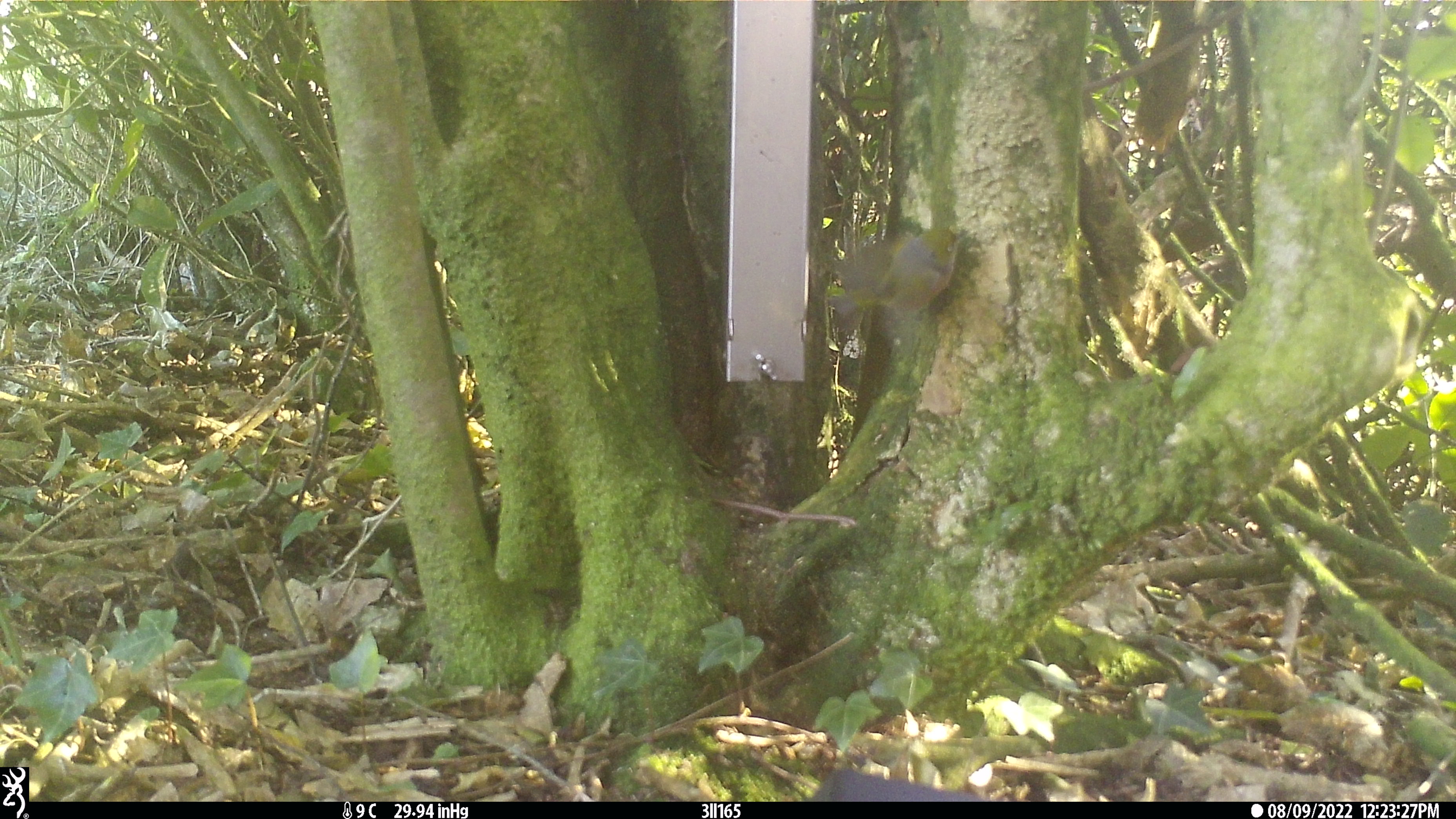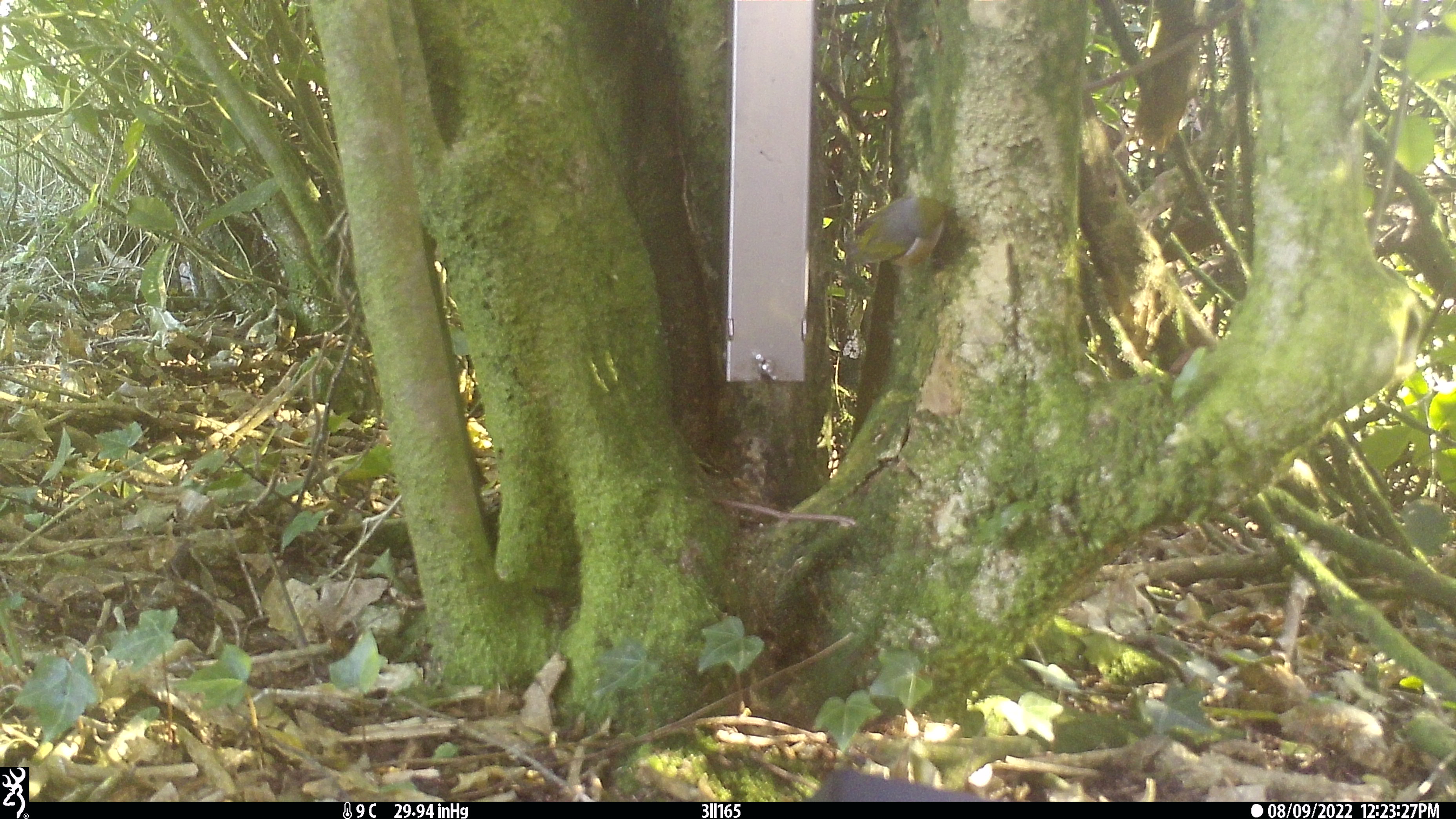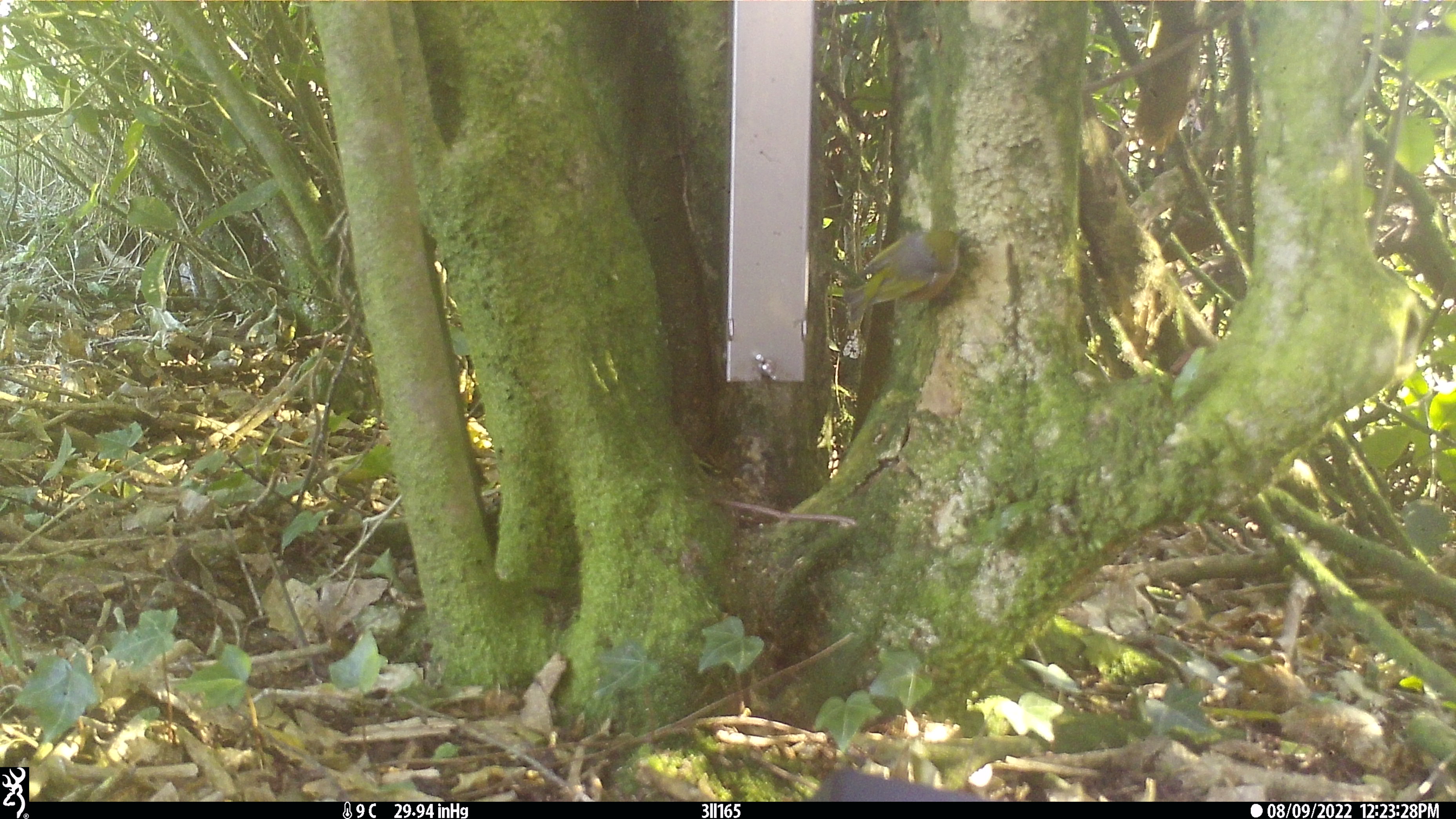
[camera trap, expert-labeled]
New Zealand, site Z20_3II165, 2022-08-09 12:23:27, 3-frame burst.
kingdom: Animalia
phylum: Chordata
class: Aves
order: Passeriformes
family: Zosteropidae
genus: Zosterops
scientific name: Zosterops lateralis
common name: silvereye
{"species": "silvereye (Zosterops lateralis)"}